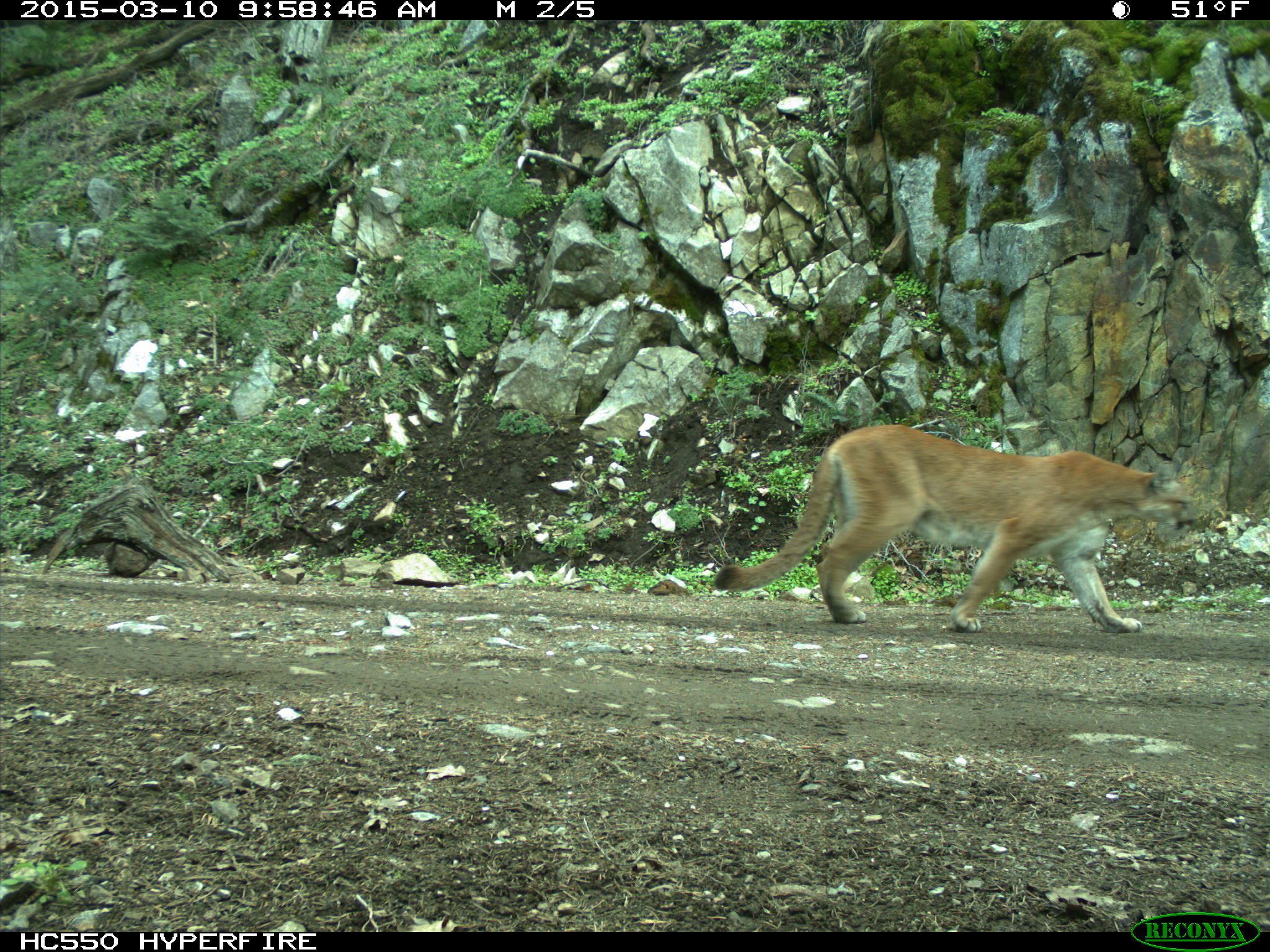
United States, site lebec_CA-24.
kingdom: Animalia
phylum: Chordata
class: Mammalia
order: Carnivora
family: Felidae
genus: Puma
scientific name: Puma concolor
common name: mountain lion